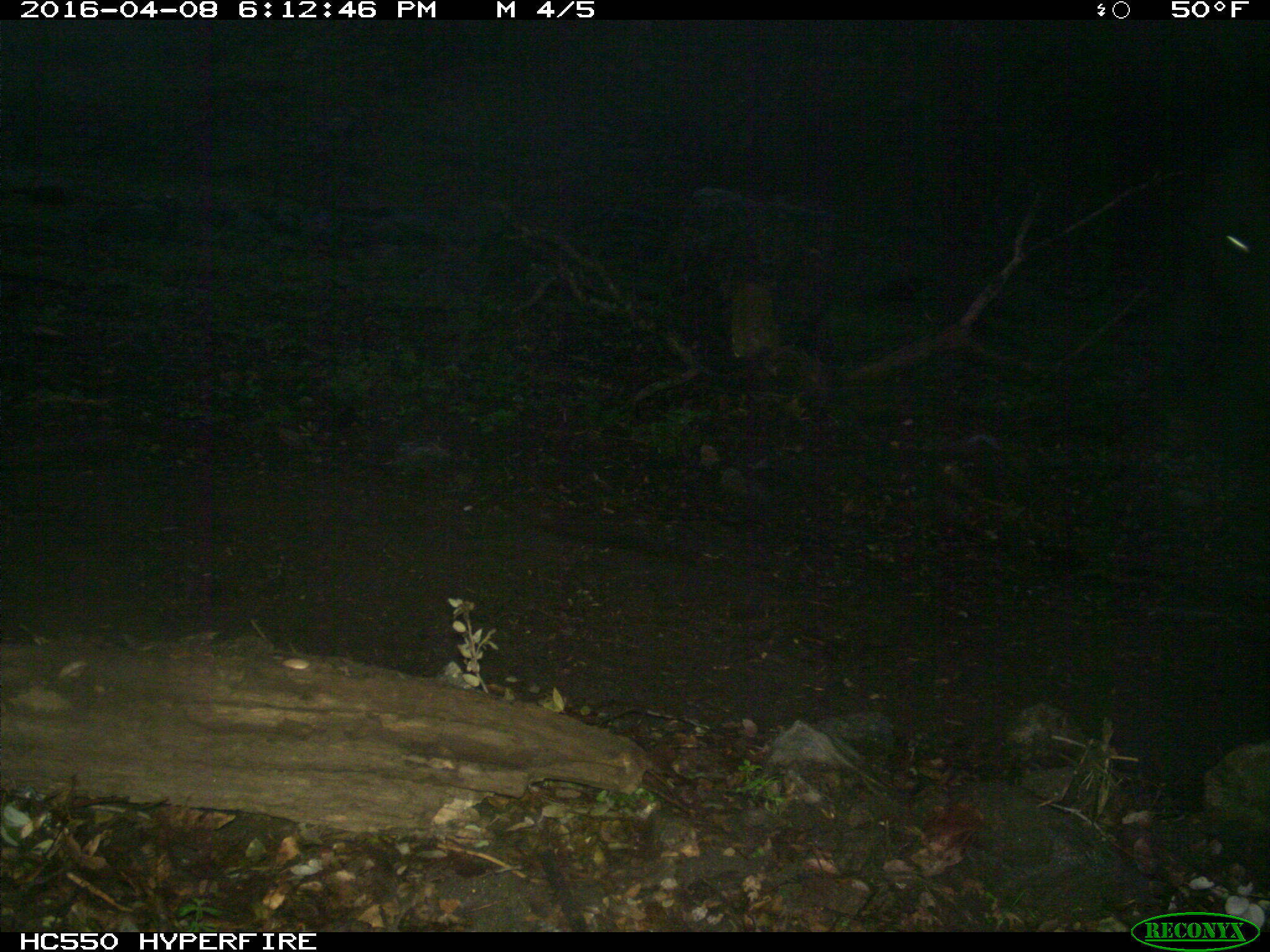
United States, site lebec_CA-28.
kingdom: Animalia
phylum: Chordata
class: Mammalia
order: Artiodactyla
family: Bovidae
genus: Bos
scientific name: Bos taurus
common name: domestic cow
Bos taurus (domestic cow).